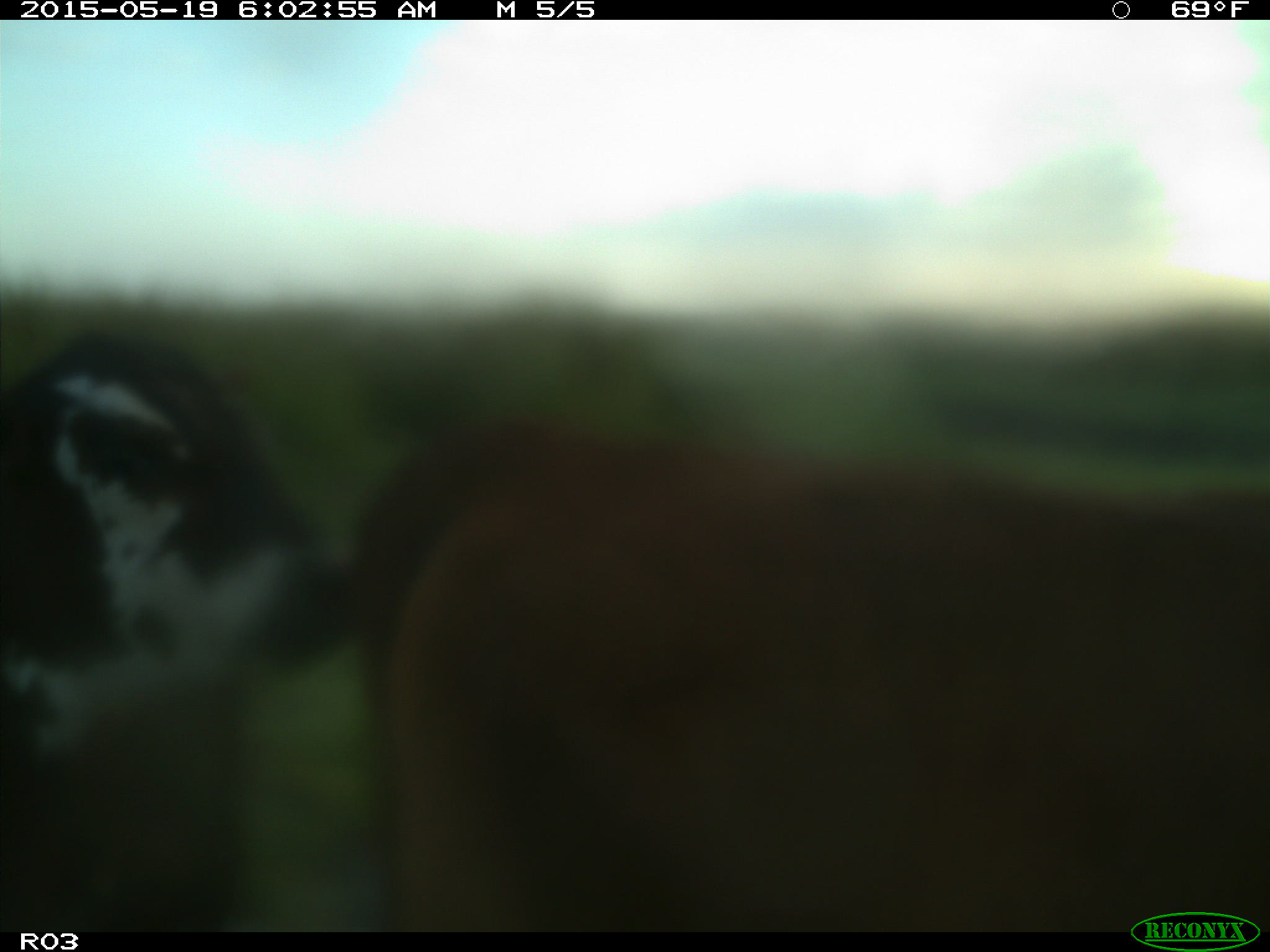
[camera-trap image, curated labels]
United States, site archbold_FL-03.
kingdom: Animalia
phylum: Chordata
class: Mammalia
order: Artiodactyla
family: Bovidae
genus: Bos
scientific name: Bos taurus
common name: domestic cow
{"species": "Bos taurus (domestic cow)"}